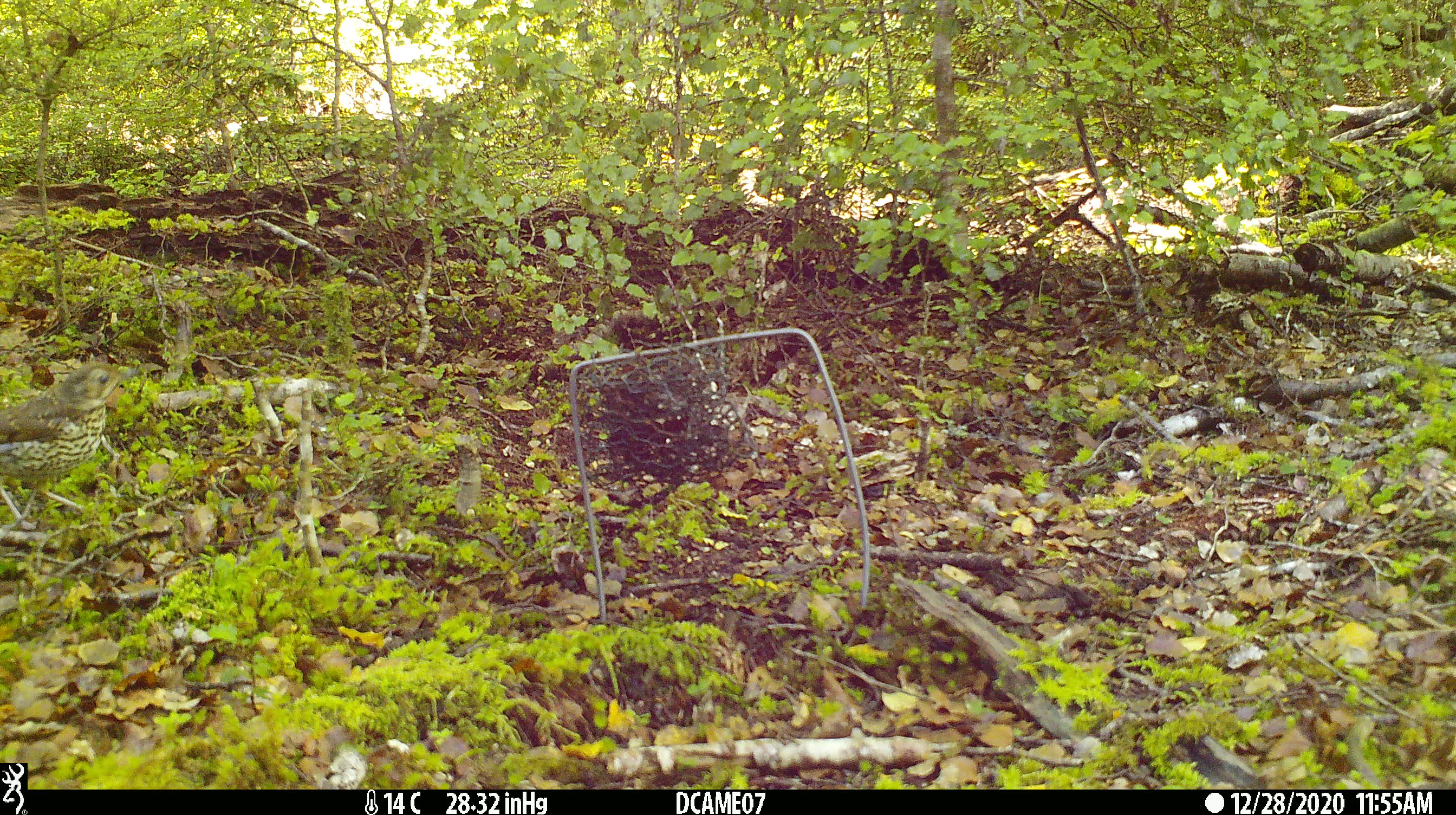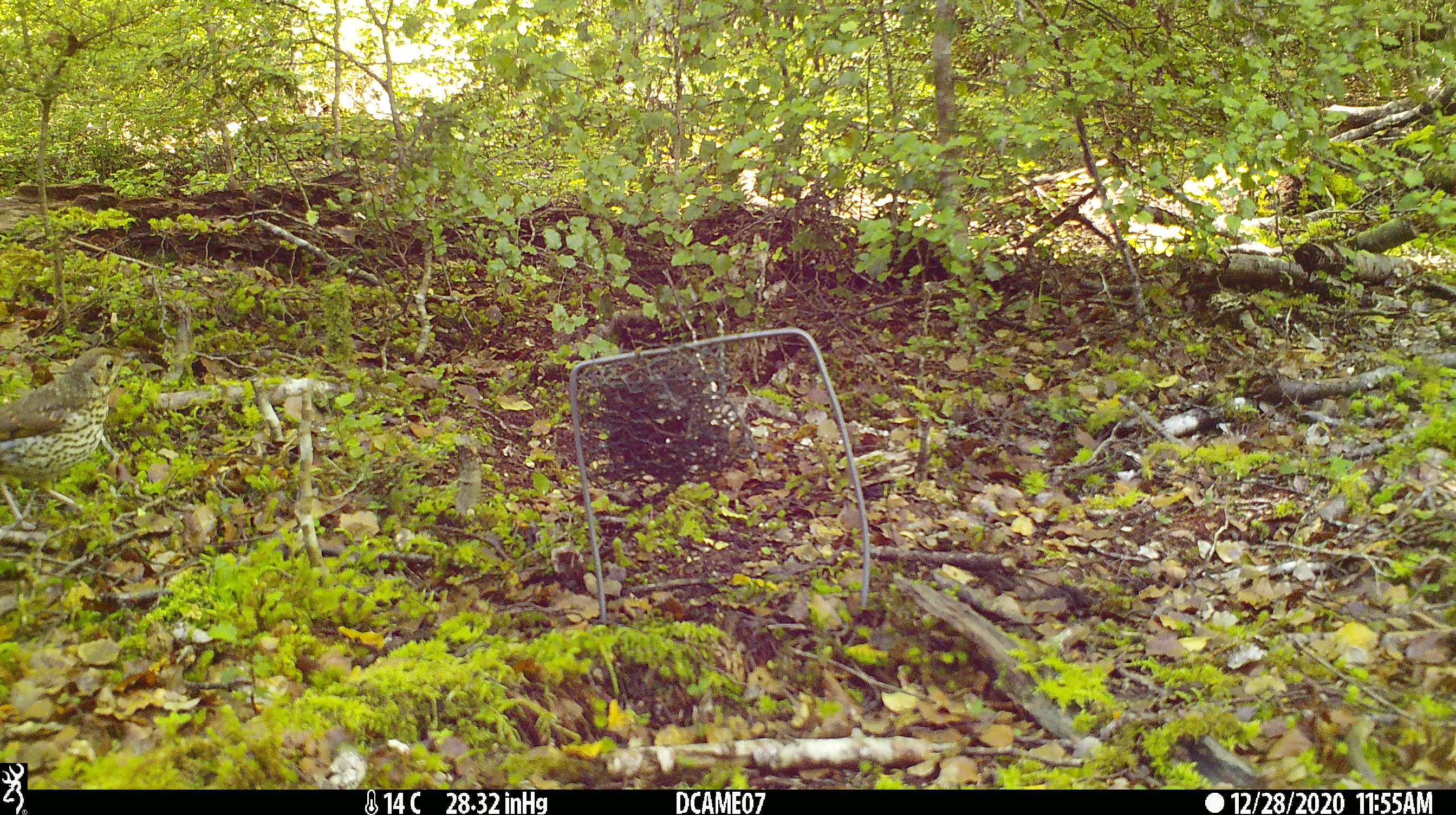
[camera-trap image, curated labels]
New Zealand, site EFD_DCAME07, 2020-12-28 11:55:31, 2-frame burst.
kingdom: Animalia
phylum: Chordata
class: Aves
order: Passeriformes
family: Turdidae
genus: Turdus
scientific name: Turdus philomelos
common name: song thrush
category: thrush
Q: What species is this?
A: Thrush (song thrush) (Turdus philomelos).